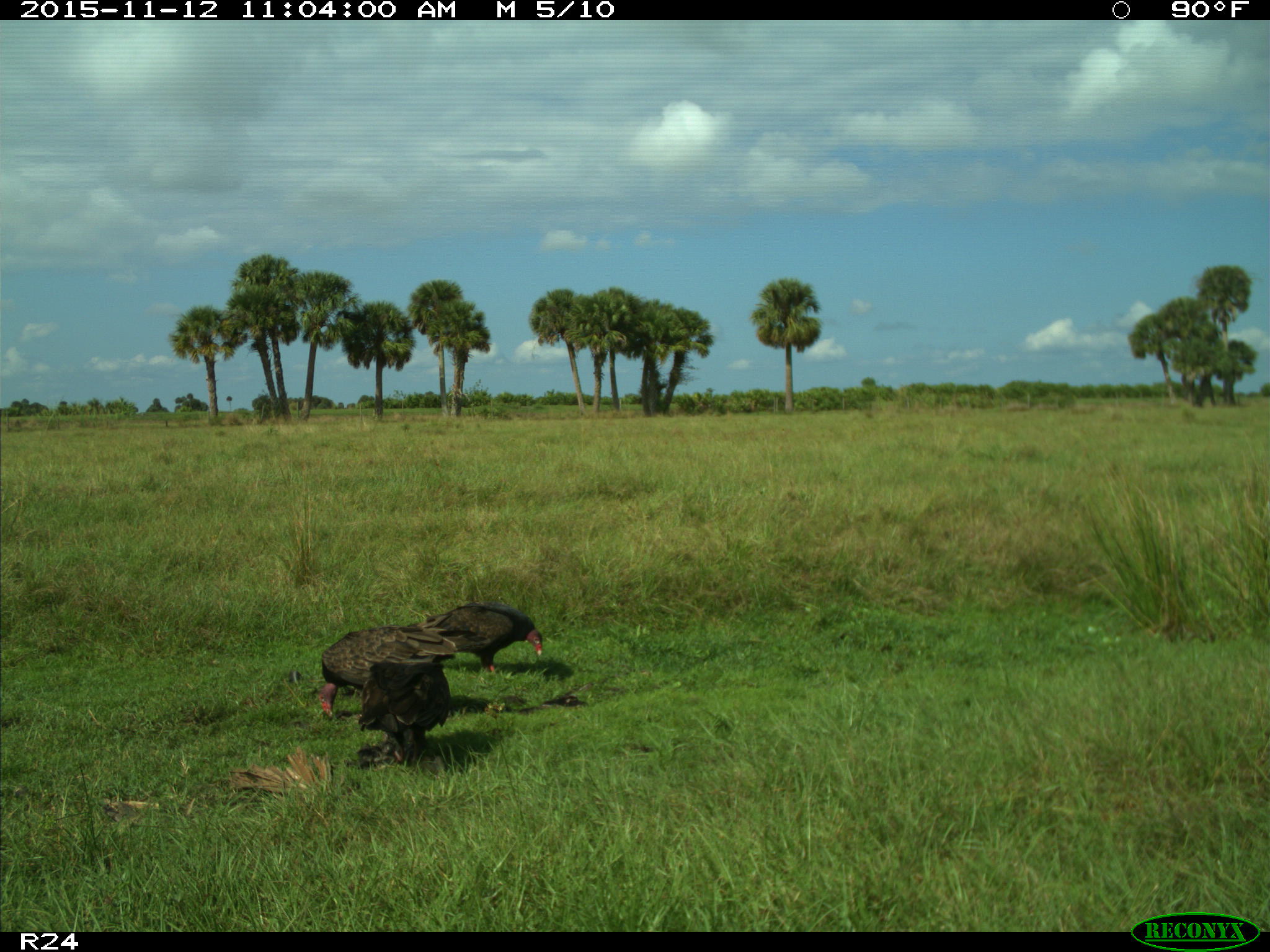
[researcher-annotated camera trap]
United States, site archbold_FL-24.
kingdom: Animalia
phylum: Chordata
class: Aves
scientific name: Aves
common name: birds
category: unidentified bird